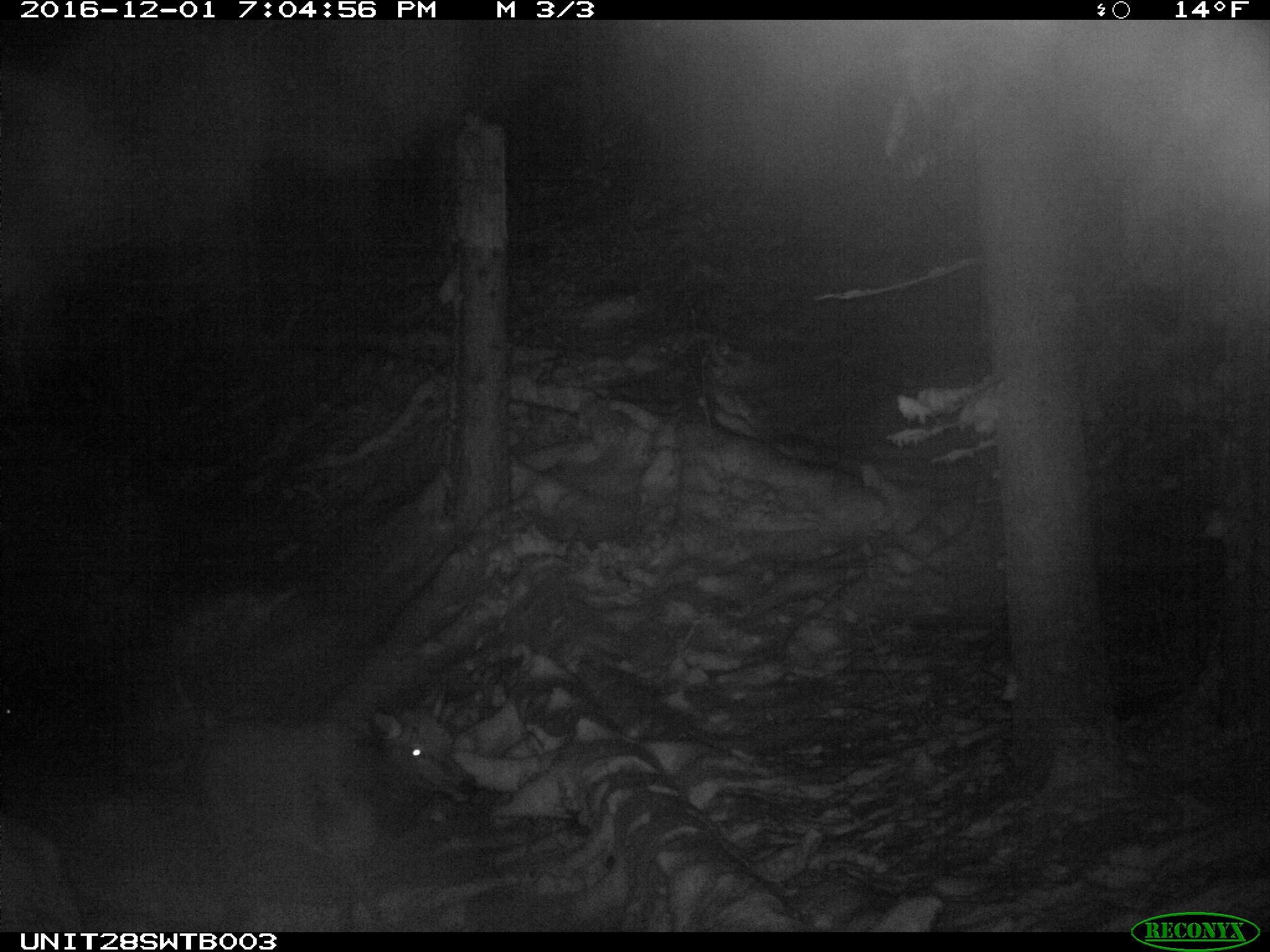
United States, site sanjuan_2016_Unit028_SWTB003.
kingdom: Animalia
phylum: Chordata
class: Mammalia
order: Artiodactyla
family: Cervidae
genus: Cervus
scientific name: Cervus elaphus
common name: red deer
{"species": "Cervus elaphus (red deer)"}